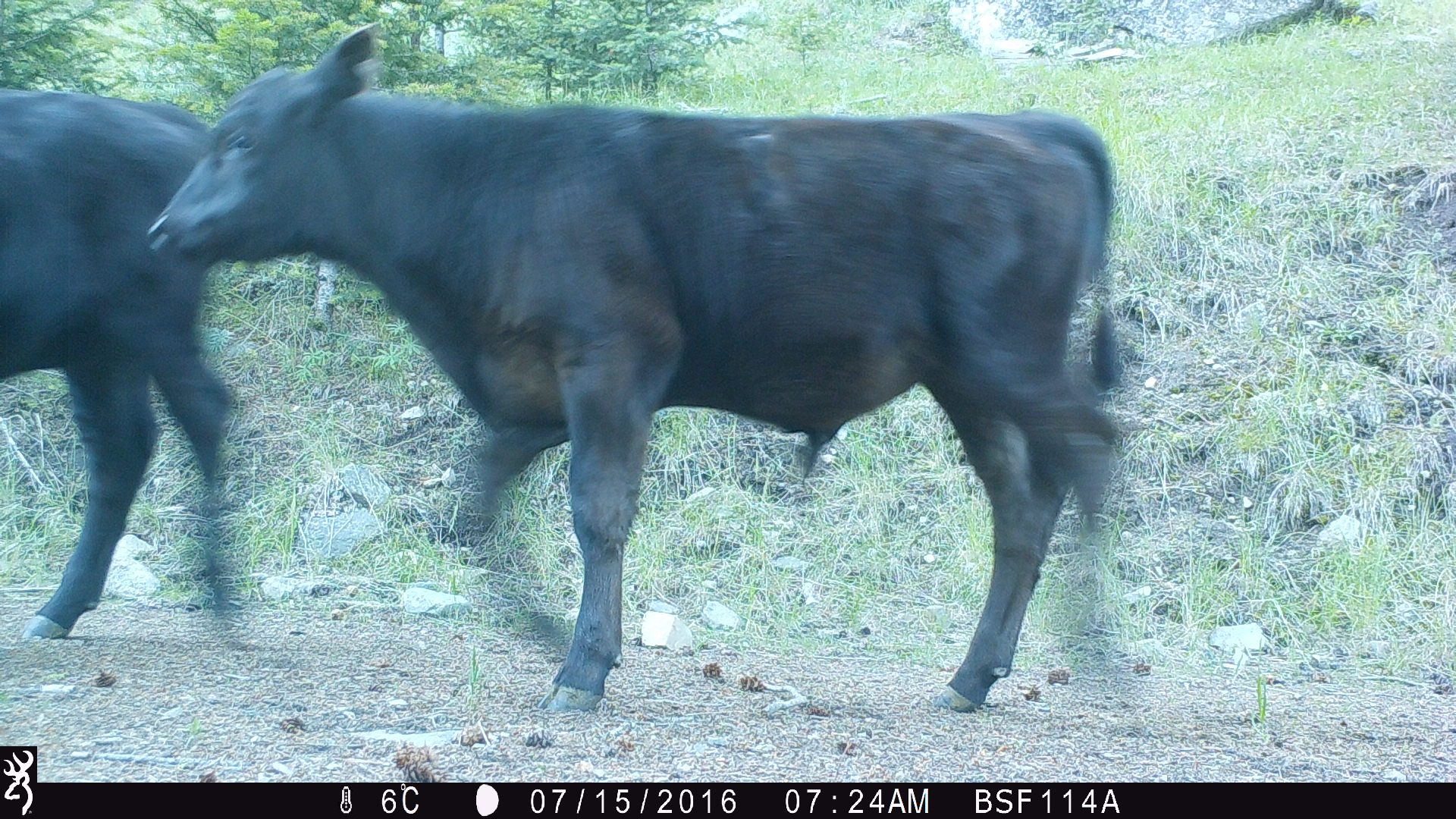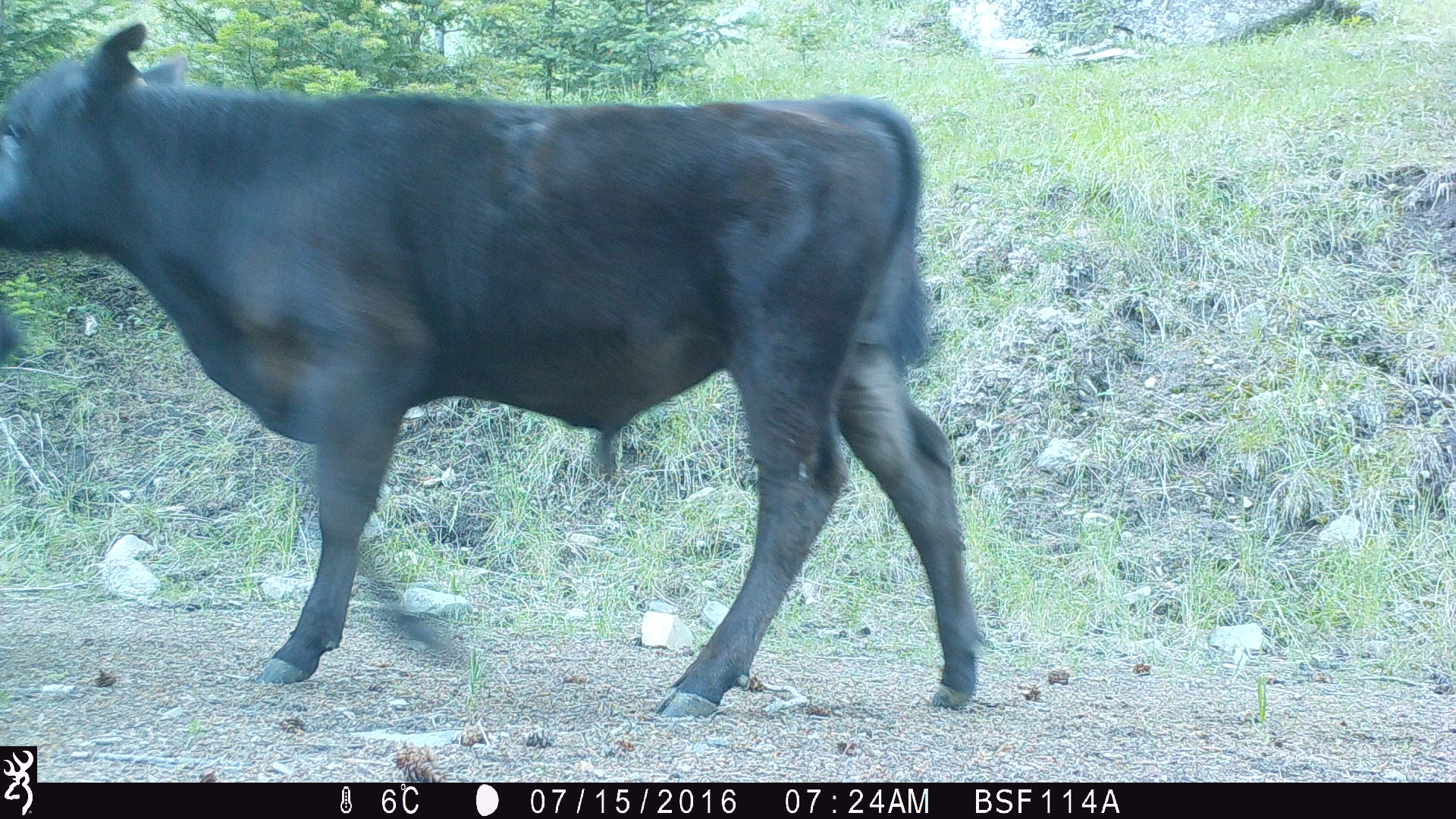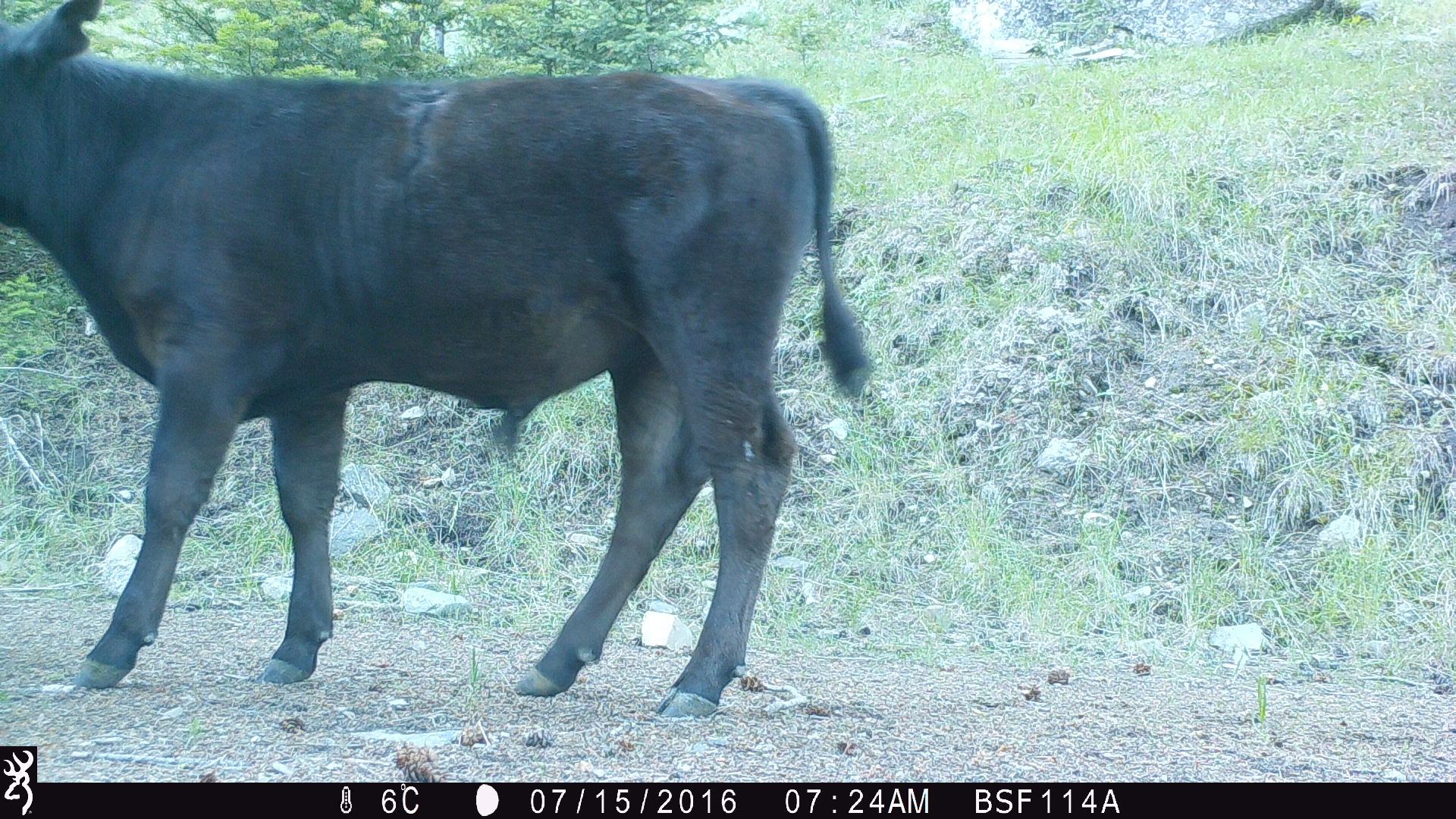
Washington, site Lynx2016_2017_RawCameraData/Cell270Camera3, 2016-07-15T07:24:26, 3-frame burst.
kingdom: Animalia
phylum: Chordata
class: Mammalia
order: Artiodactyla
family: Bovidae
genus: Bos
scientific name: Bos taurus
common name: domestic cattle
Domestic cattle (Bos taurus). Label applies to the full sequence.